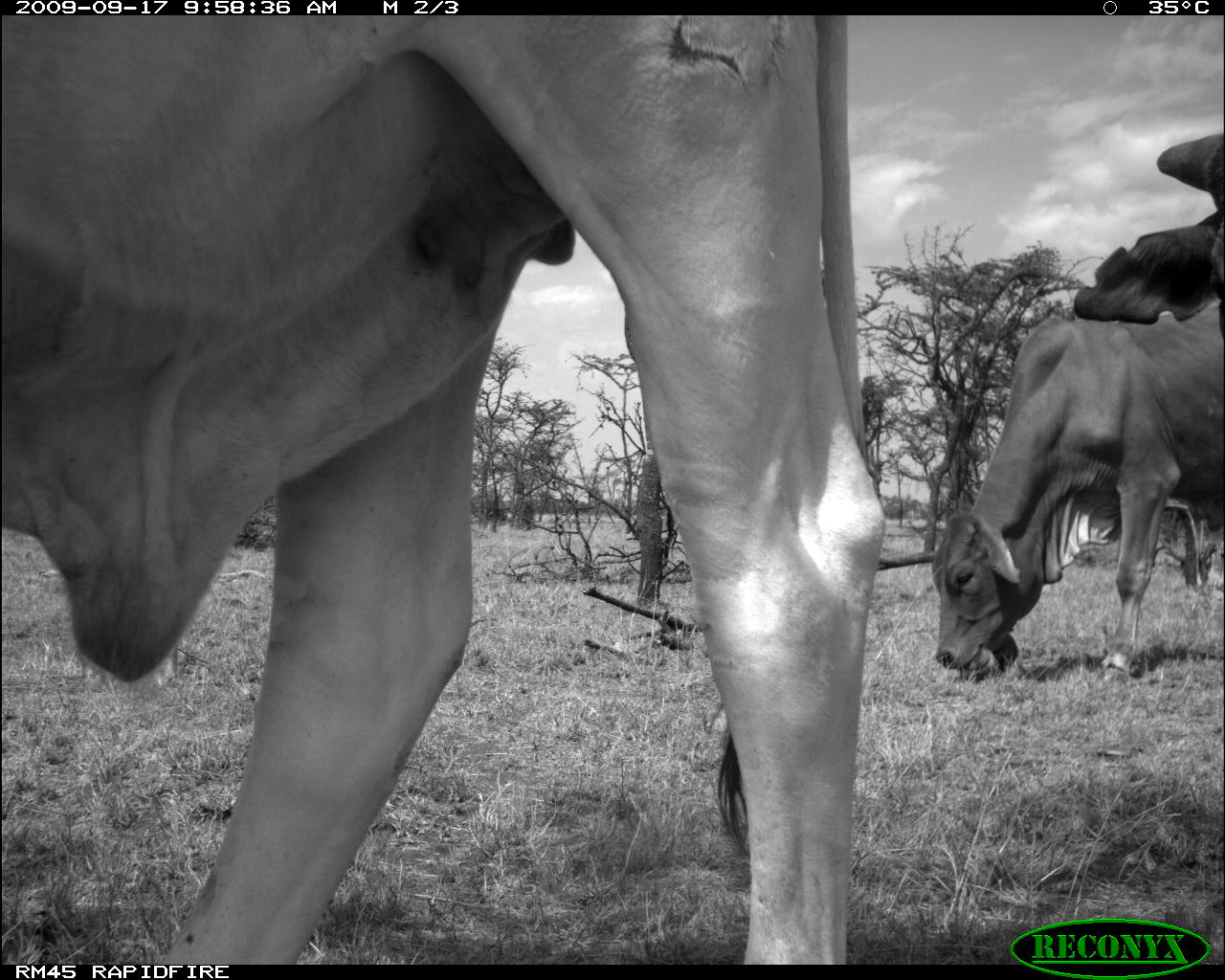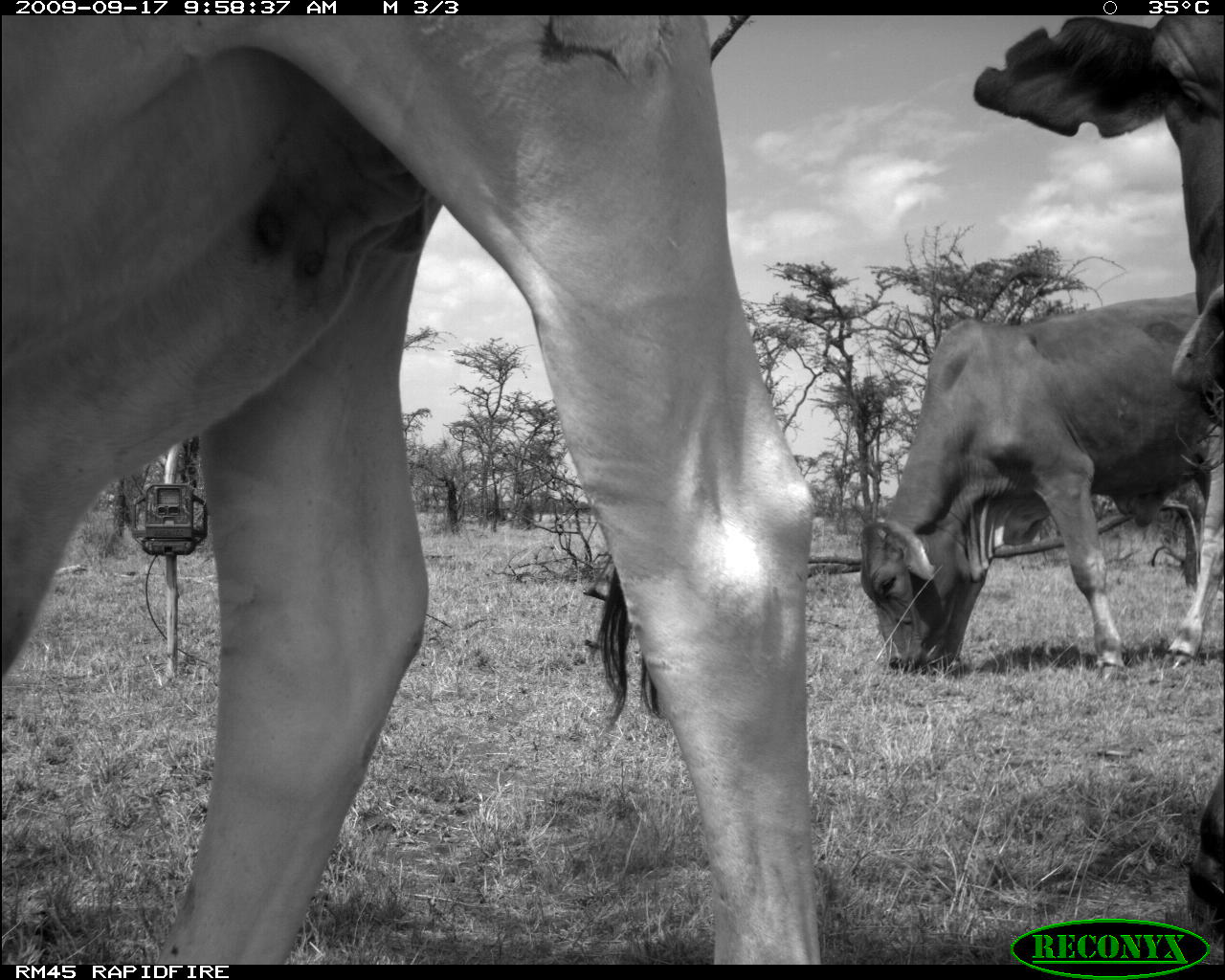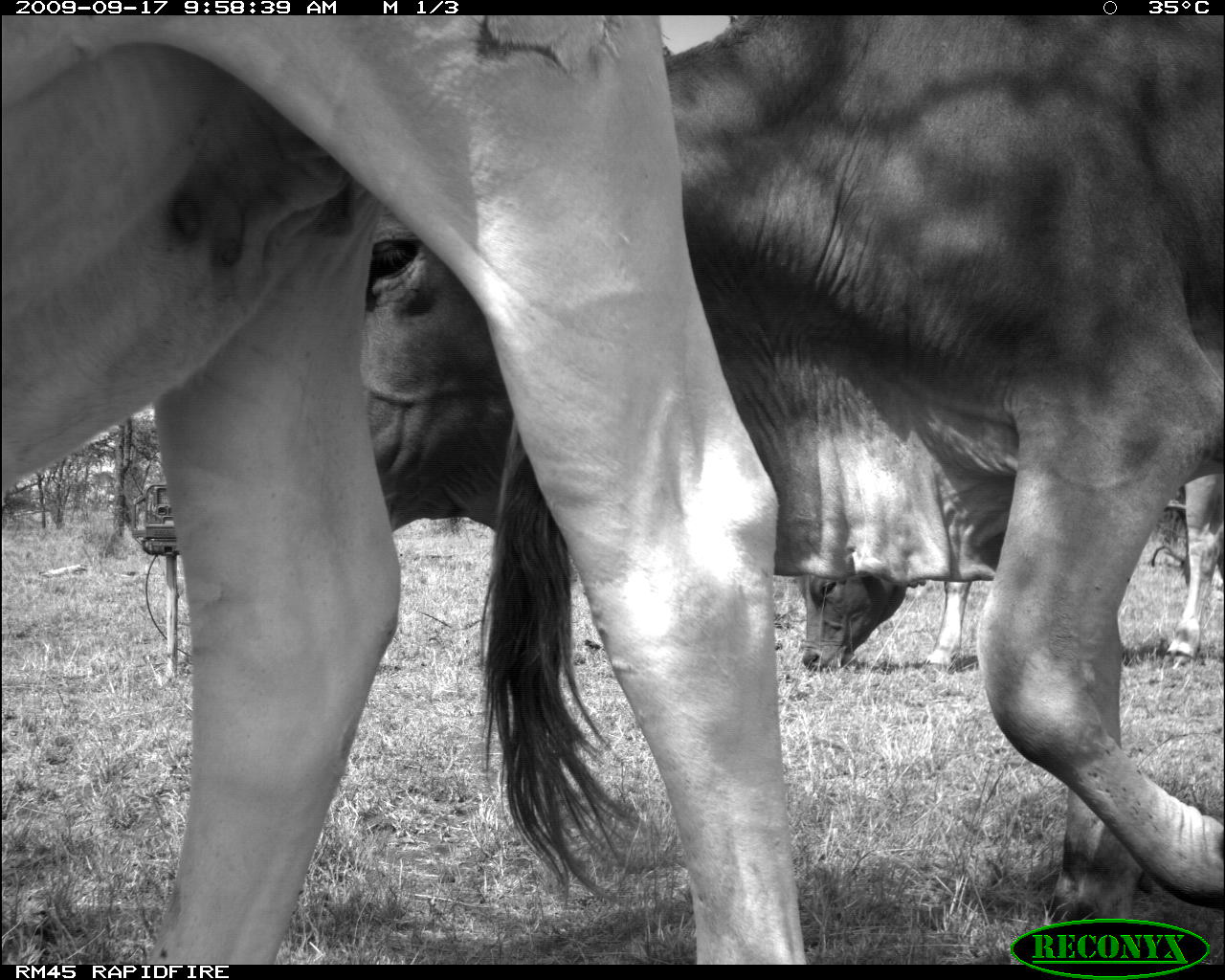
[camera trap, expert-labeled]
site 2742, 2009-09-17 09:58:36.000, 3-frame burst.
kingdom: Animalia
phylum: Chordata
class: Mammalia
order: Artiodactyla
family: Bovidae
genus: Bos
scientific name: Bos taurus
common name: domestic cattle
Bos taurus (domestic cattle), count 2.